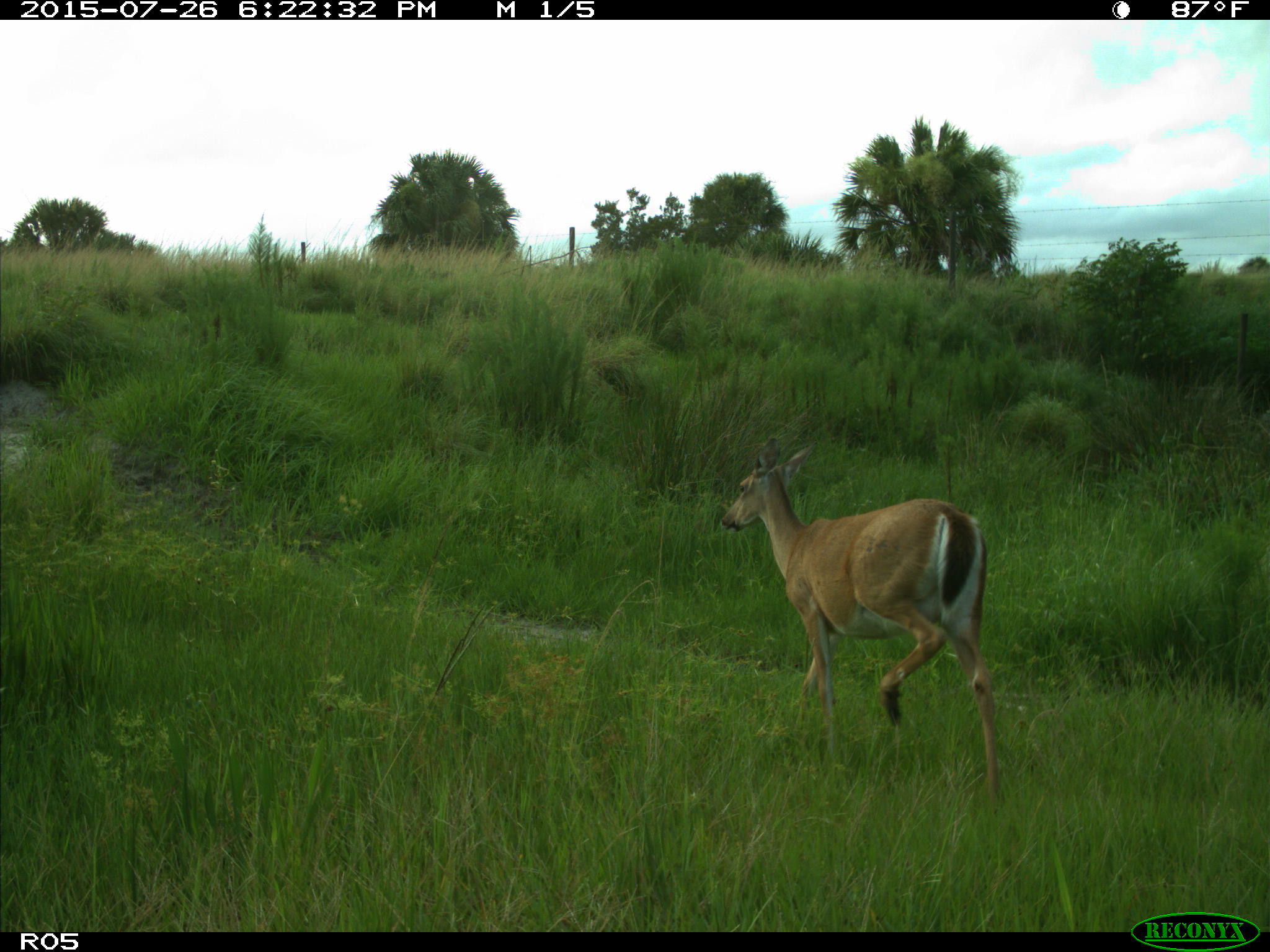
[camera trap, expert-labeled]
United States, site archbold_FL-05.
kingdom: Animalia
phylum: Chordata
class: Mammalia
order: Artiodactyla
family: Cervidae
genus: Odocoileus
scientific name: Odocoileus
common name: deer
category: unidentified deer